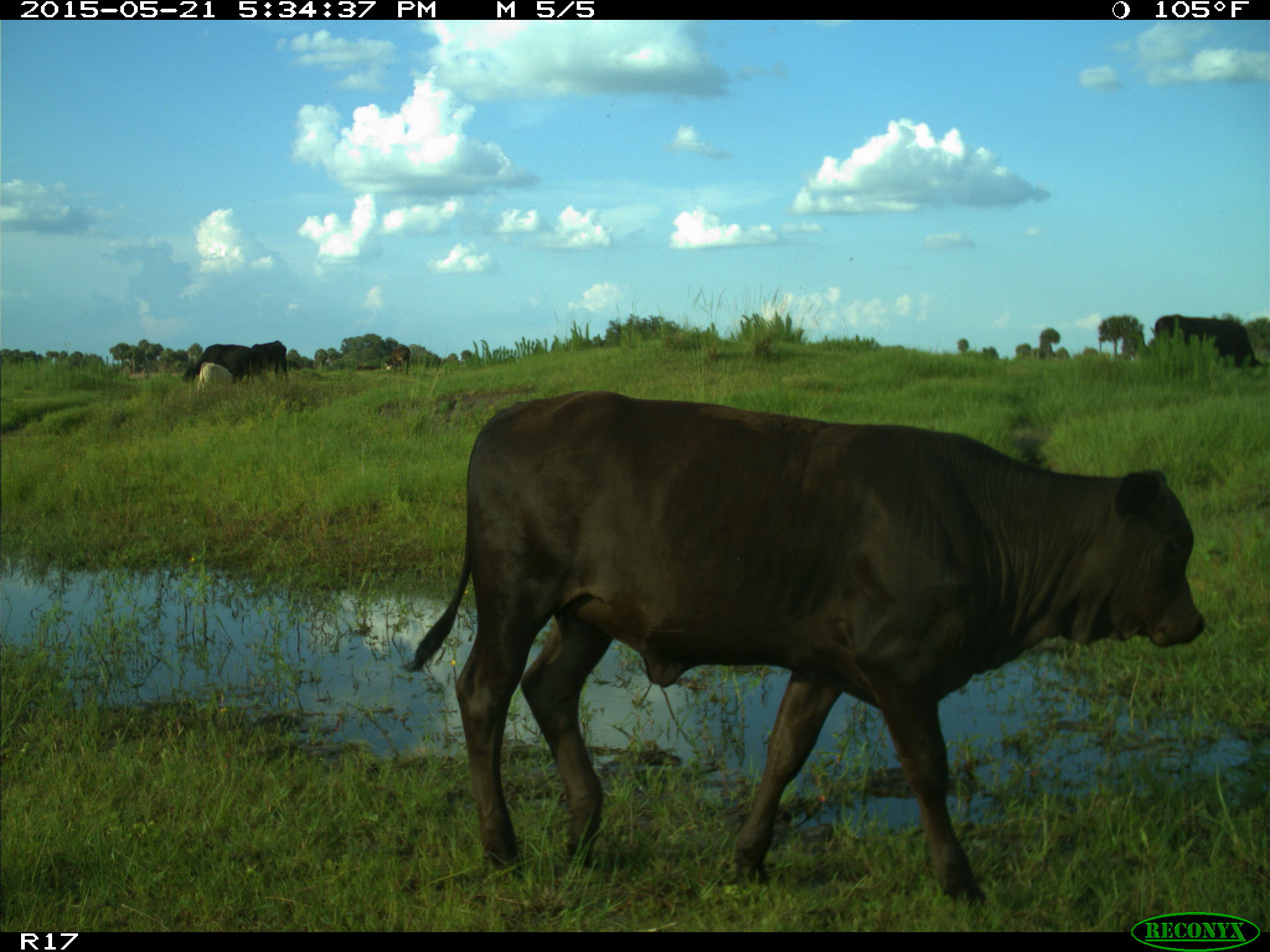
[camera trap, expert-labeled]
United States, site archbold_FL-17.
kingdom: Animalia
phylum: Chordata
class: Mammalia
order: Artiodactyla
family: Bovidae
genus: Bos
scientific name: Bos taurus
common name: domestic cow